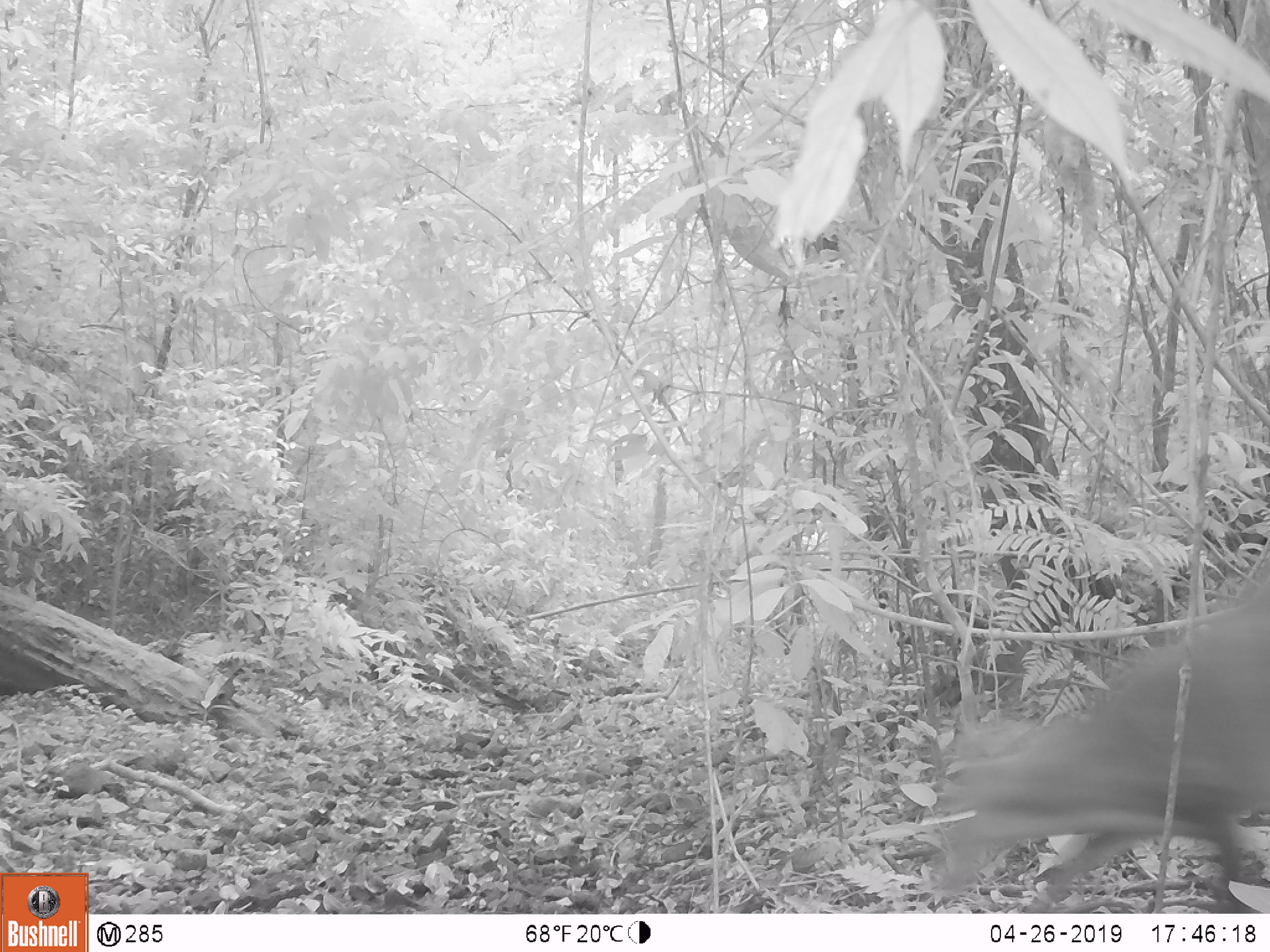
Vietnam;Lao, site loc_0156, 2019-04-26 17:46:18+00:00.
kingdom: Animalia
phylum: Chordata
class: Mammalia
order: Artiodactyla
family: Cervidae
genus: Muntiacus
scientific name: Muntiacus vuquangensis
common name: large-antlered muntjac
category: large antlered muntjac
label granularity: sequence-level